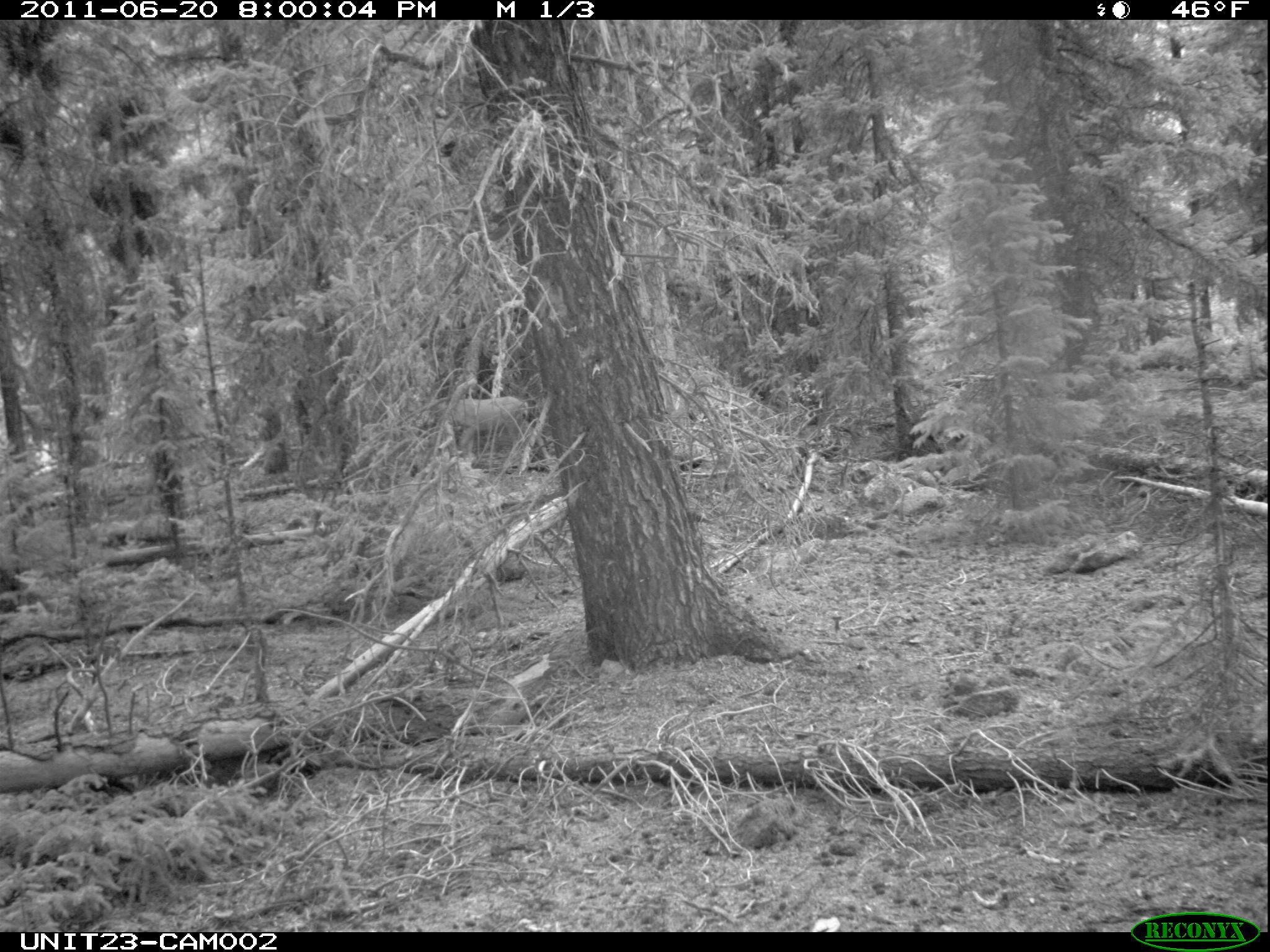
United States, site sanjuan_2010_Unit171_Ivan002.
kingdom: Animalia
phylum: Chordata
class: Mammalia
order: Artiodactyla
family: Cervidae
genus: Odocoileus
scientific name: Odocoileus hemionus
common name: mule deer